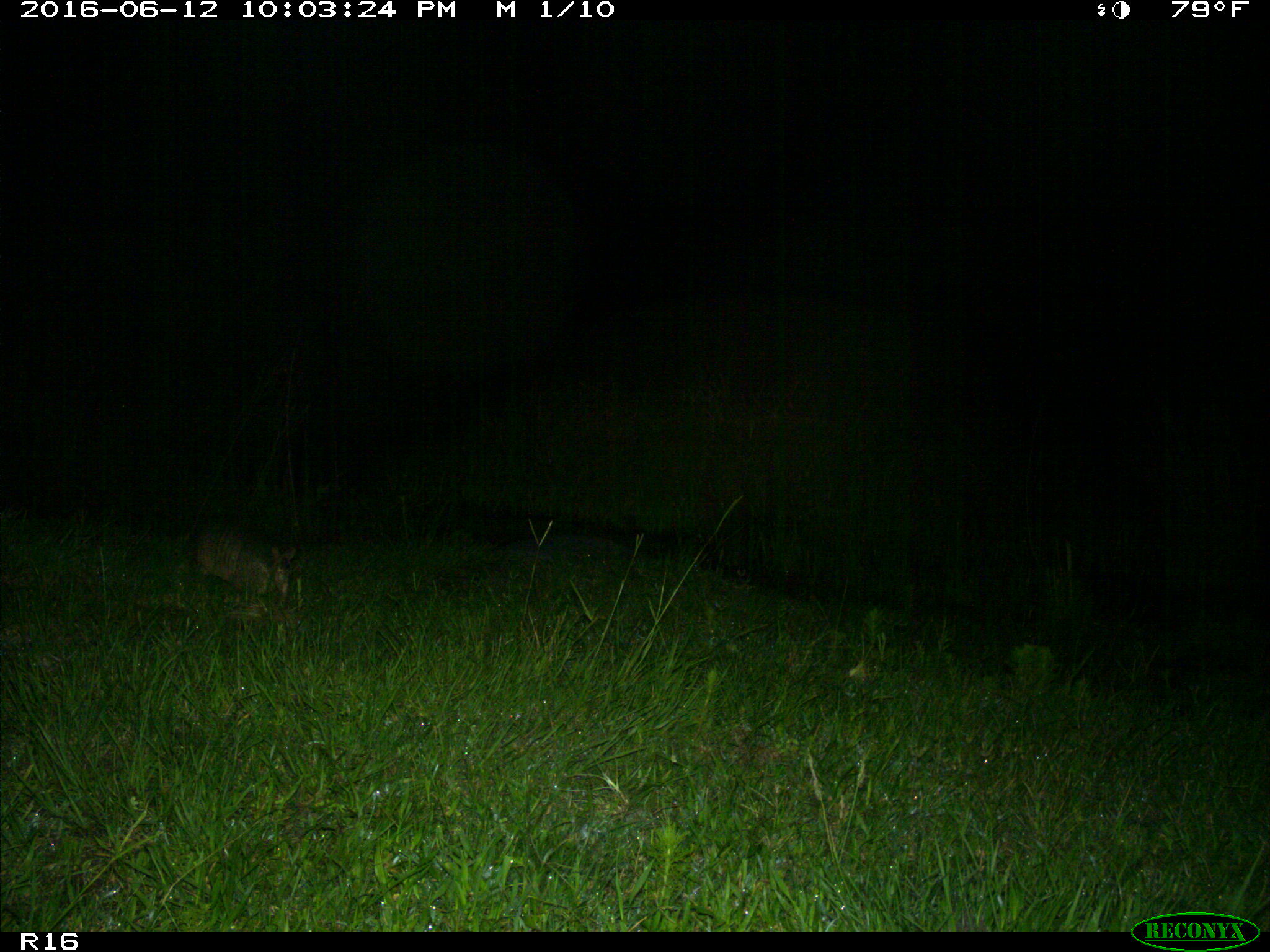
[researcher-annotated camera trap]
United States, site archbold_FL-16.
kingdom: Animalia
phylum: Chordata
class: Mammalia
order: Cingulata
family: Dasypodidae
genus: Dasypus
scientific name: Dasypus novemcinctus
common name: nine-banded armadillo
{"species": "Dasypus novemcinctus (nine-banded armadillo)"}